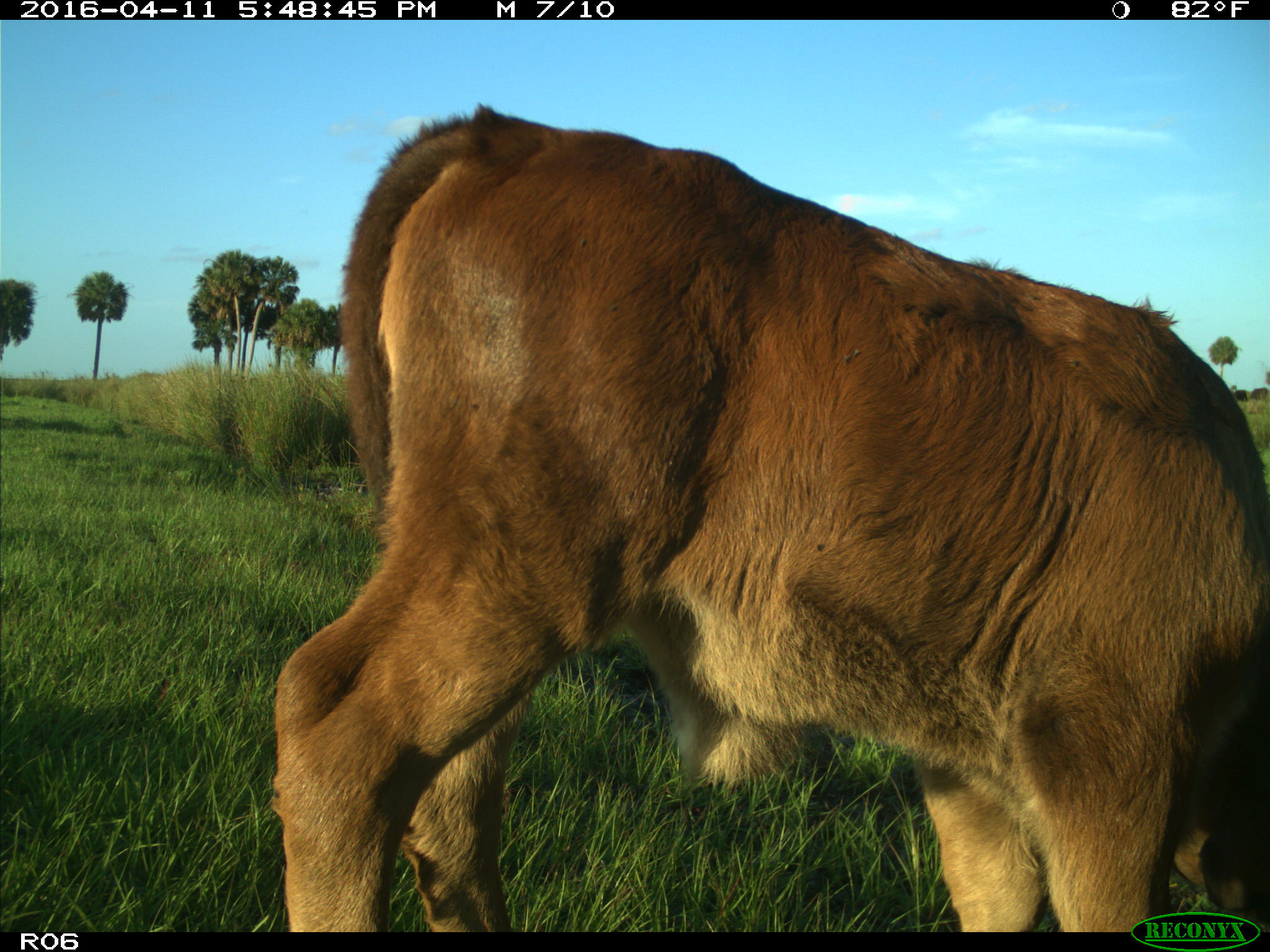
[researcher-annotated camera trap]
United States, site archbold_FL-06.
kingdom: Animalia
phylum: Chordata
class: Mammalia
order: Artiodactyla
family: Bovidae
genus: Bos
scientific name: Bos taurus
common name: domestic cow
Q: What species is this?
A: Bos taurus (domestic cow).